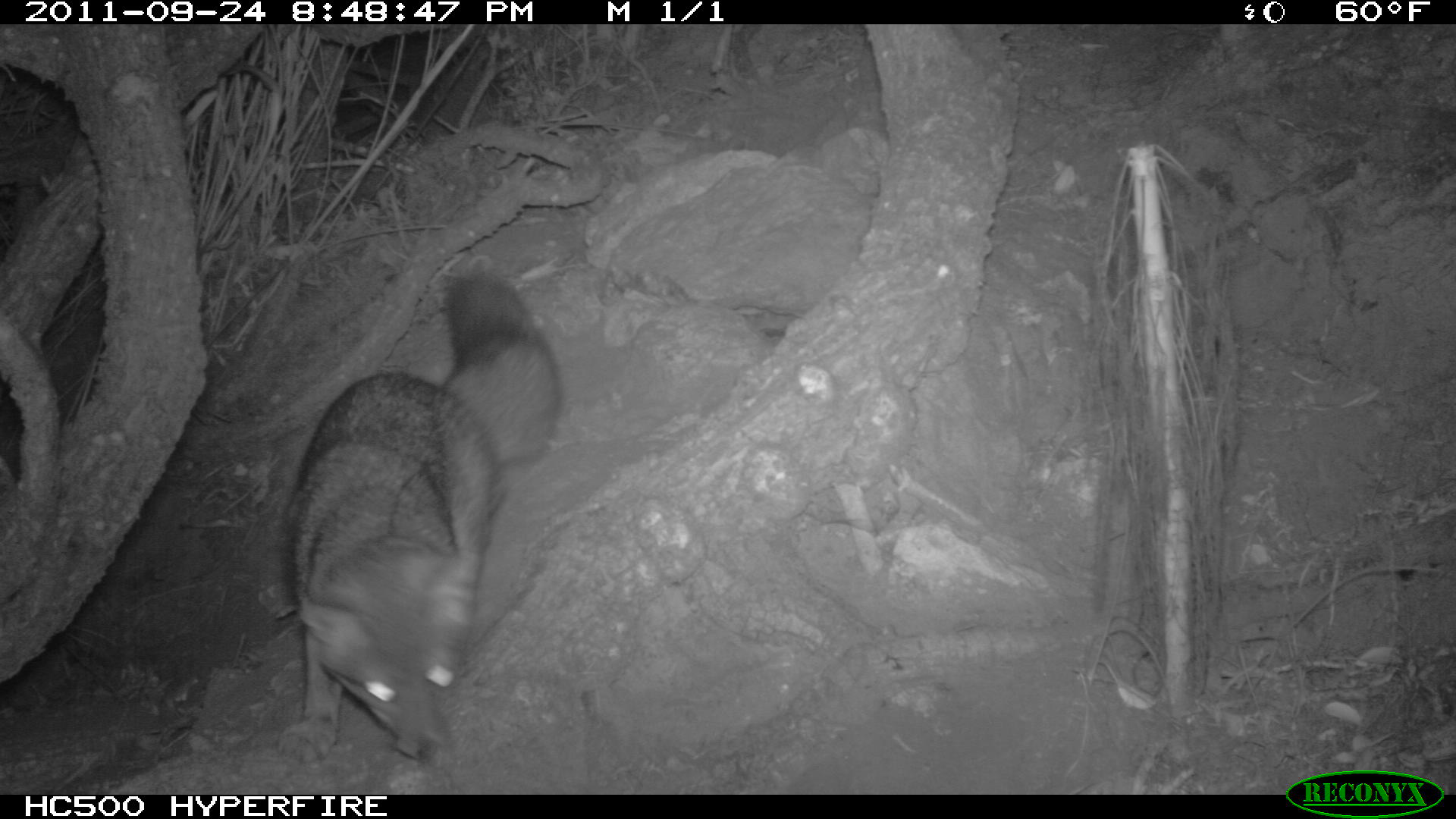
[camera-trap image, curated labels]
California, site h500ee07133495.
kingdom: Animalia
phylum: Chordata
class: Mammalia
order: Carnivora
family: Canidae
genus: Urocyon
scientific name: Urocyon littoralis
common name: island fox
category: fox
Fox (island fox) (Urocyon littoralis).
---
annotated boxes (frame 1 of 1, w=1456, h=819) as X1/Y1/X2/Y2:
fox: 276/268/560/764